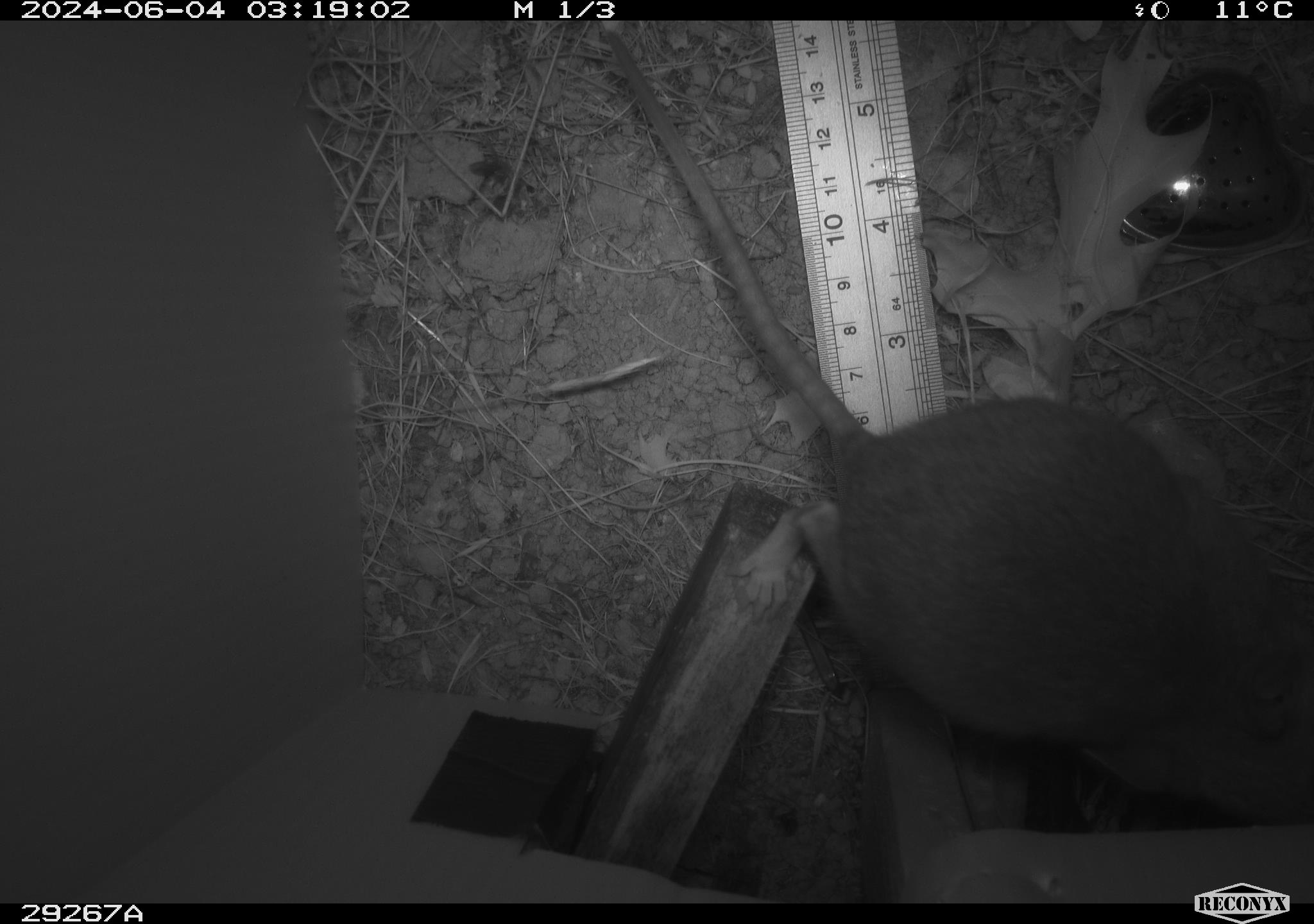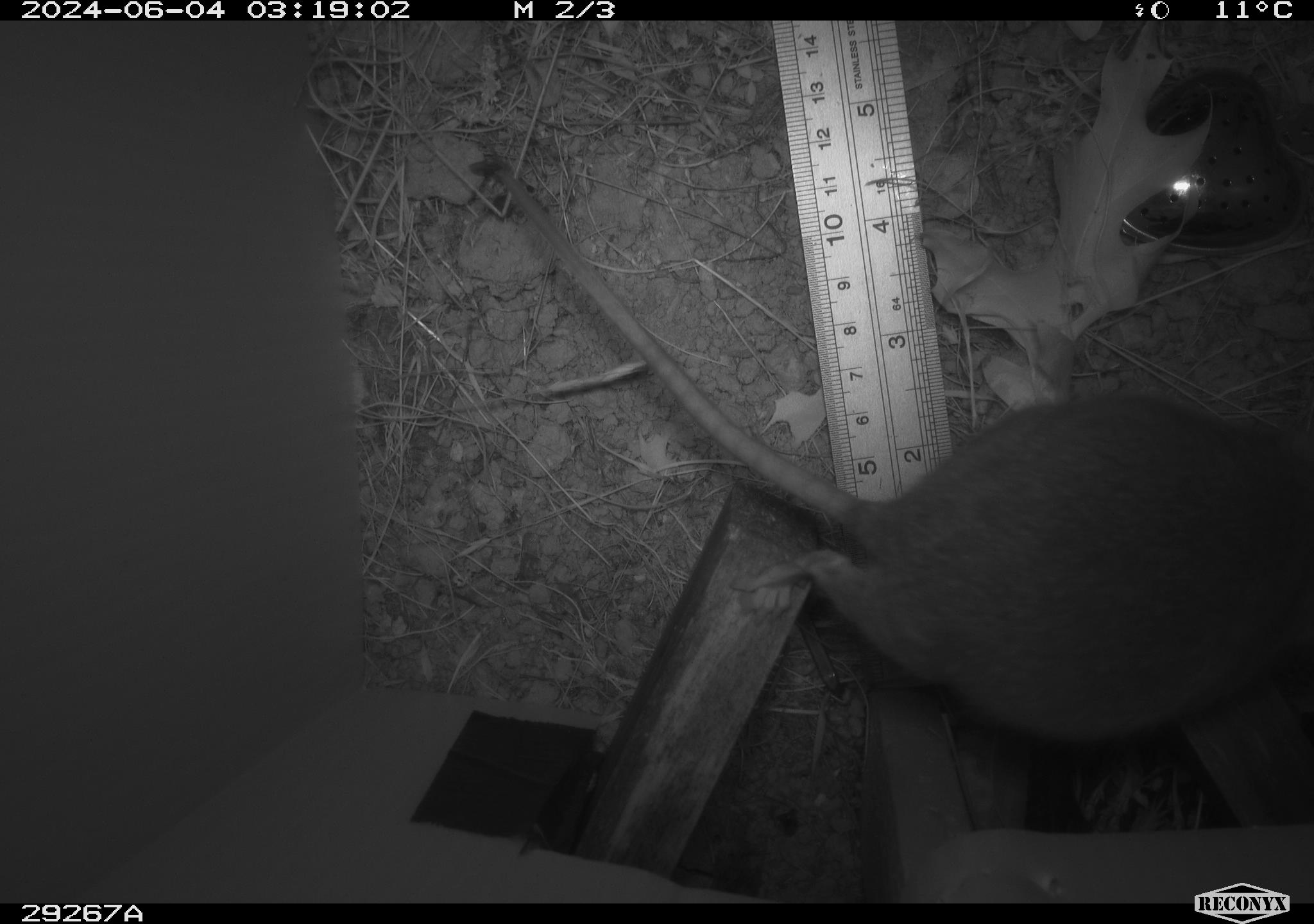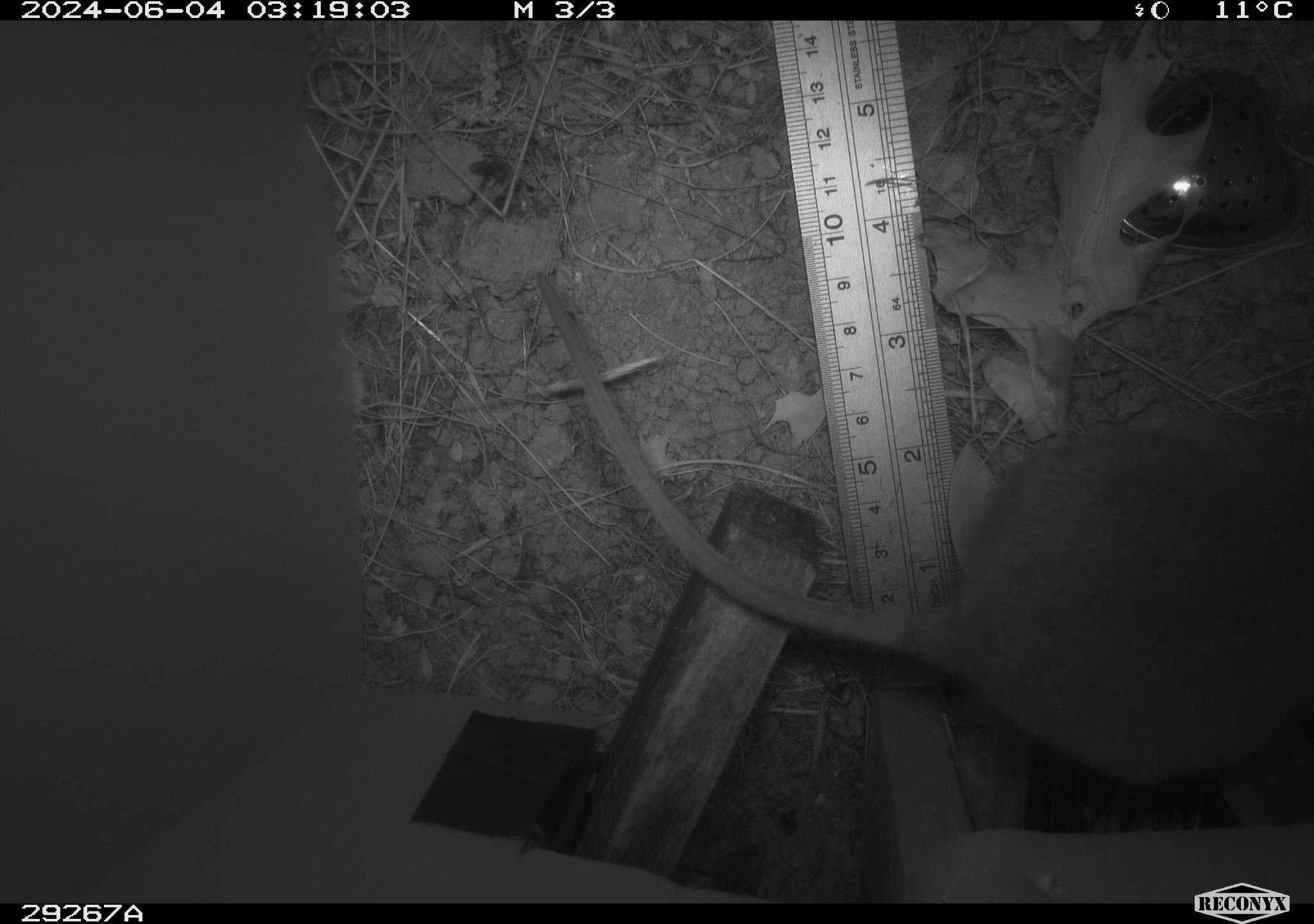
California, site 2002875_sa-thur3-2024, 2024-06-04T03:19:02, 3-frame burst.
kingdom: Animalia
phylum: Chordata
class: Mammalia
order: Rodentia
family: Cricetidae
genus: Neotoma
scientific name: Neotoma fuscipes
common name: dusky-footed woodrat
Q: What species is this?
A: Dusky-footed woodrat (Neotoma fuscipes).